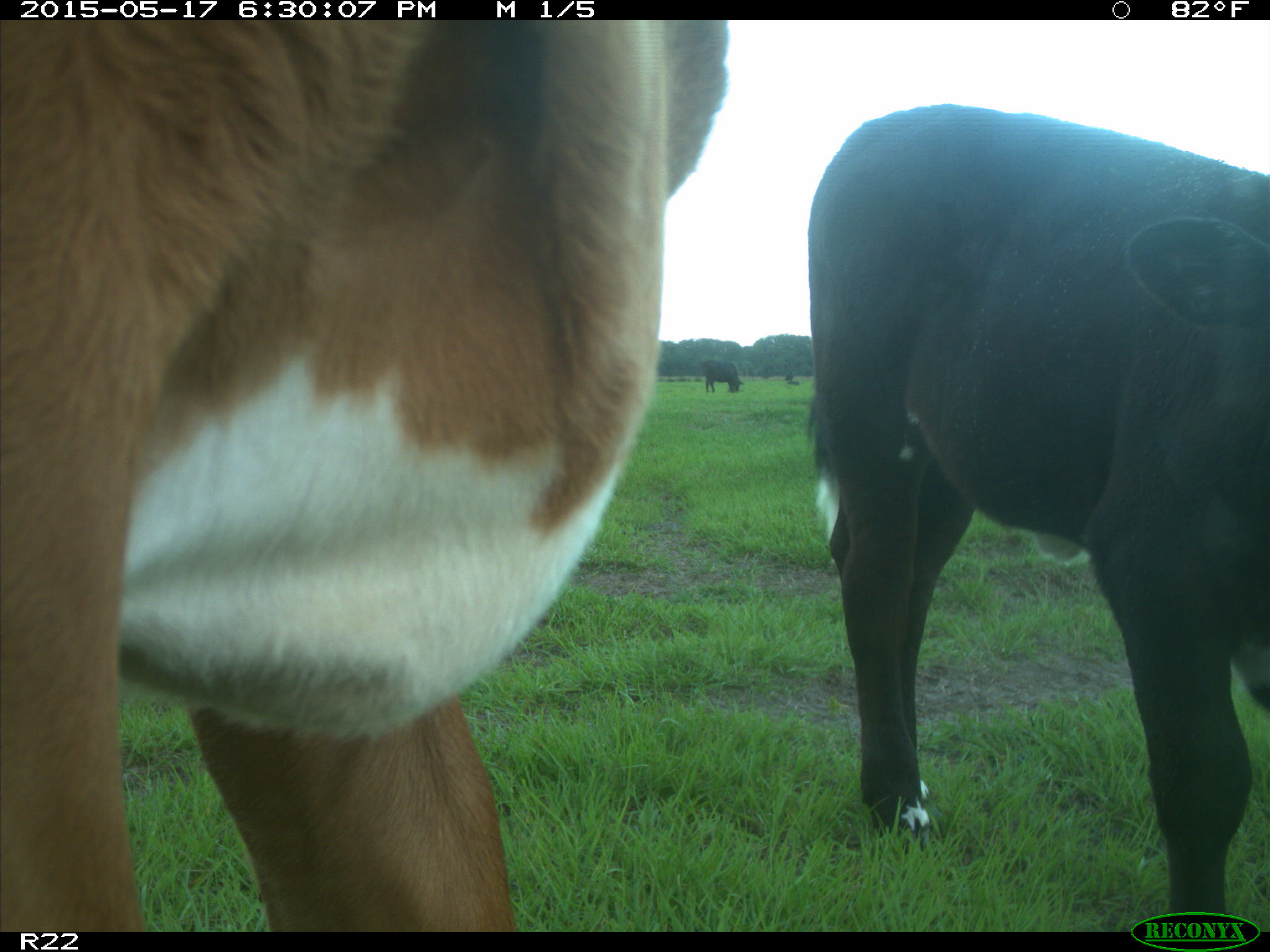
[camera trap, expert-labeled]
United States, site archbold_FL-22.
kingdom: Animalia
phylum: Chordata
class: Mammalia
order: Artiodactyla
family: Bovidae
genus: Bos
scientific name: Bos taurus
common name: domestic cow